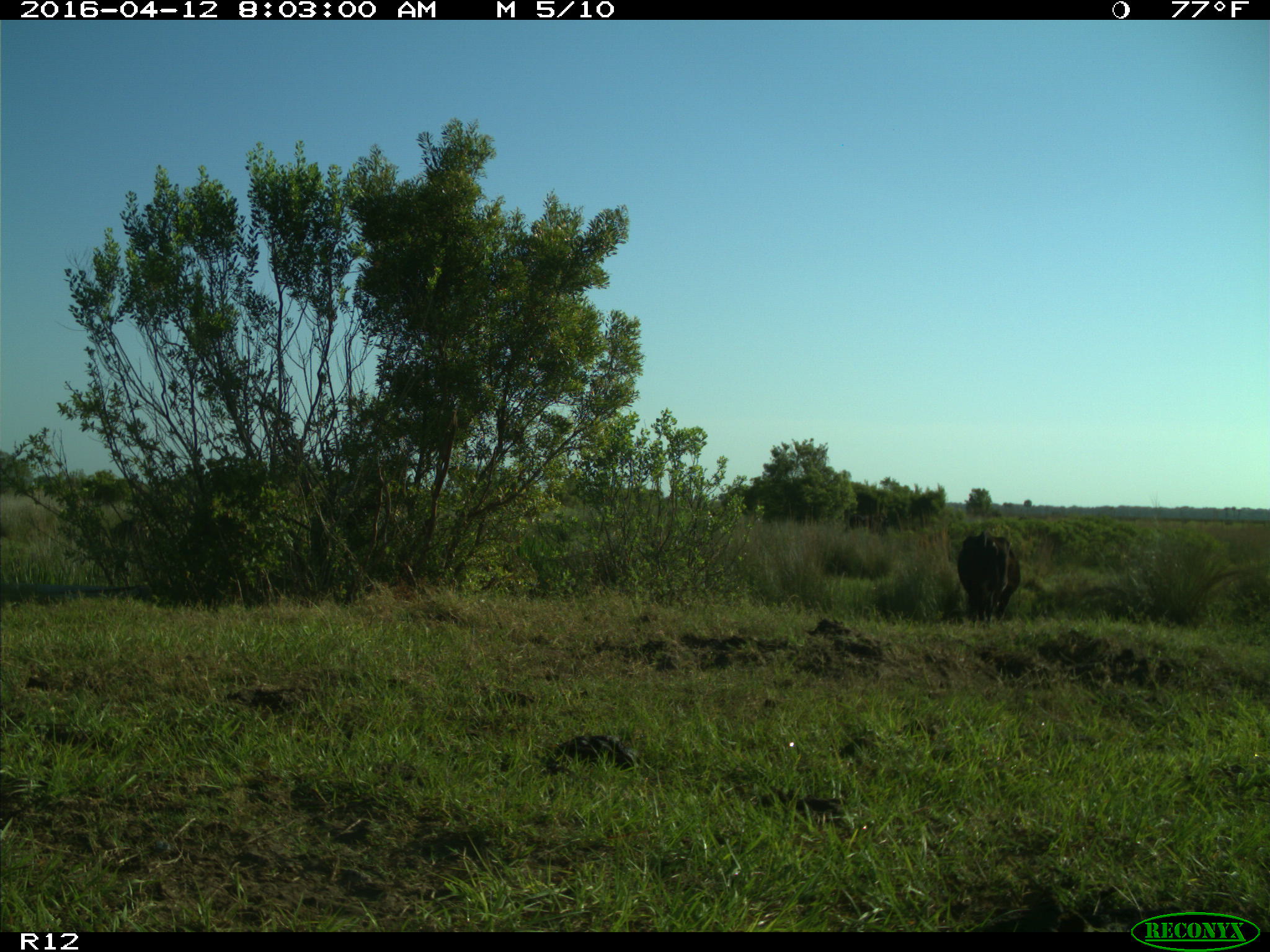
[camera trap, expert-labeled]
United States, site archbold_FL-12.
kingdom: Animalia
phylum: Chordata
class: Mammalia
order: Artiodactyla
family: Bovidae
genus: Bos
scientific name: Bos taurus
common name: domestic cow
Bos taurus (domestic cow).